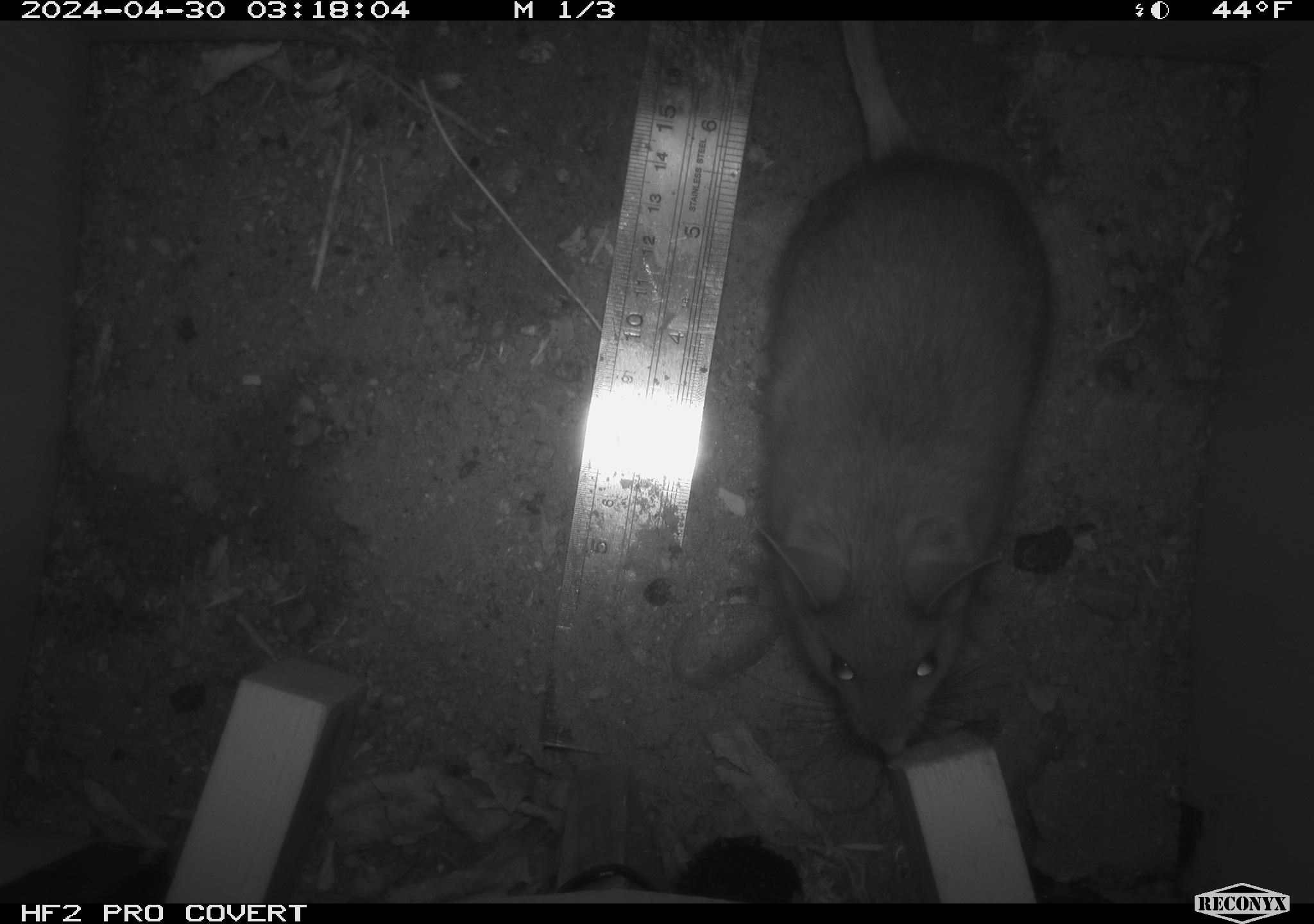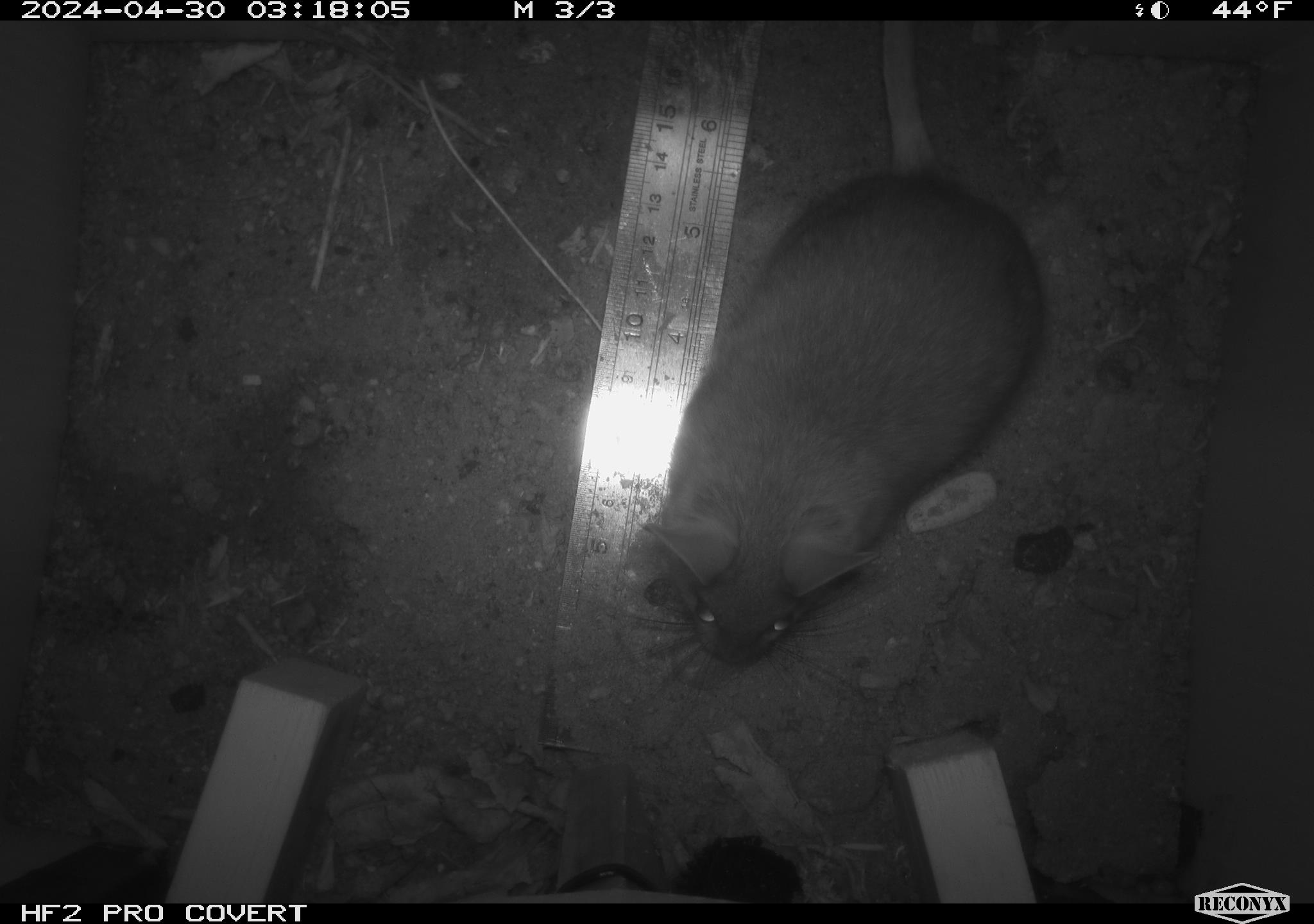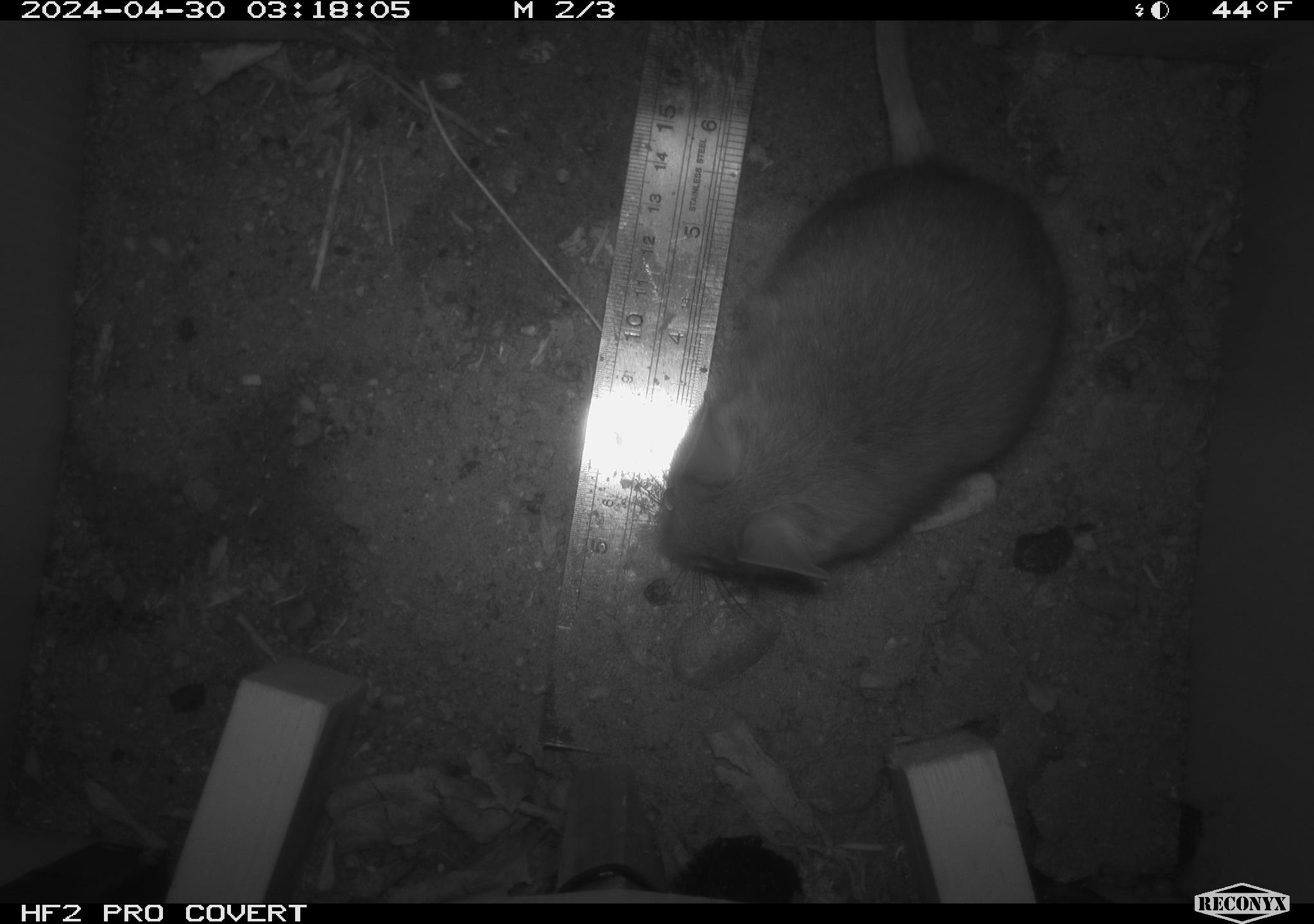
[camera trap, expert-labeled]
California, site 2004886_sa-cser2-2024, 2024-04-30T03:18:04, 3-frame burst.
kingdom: Animalia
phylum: Chordata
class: Mammalia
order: Rodentia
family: Muridae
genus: Rattus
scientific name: Rattus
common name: rat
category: rattus species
Rattus species (rat) (Rattus).